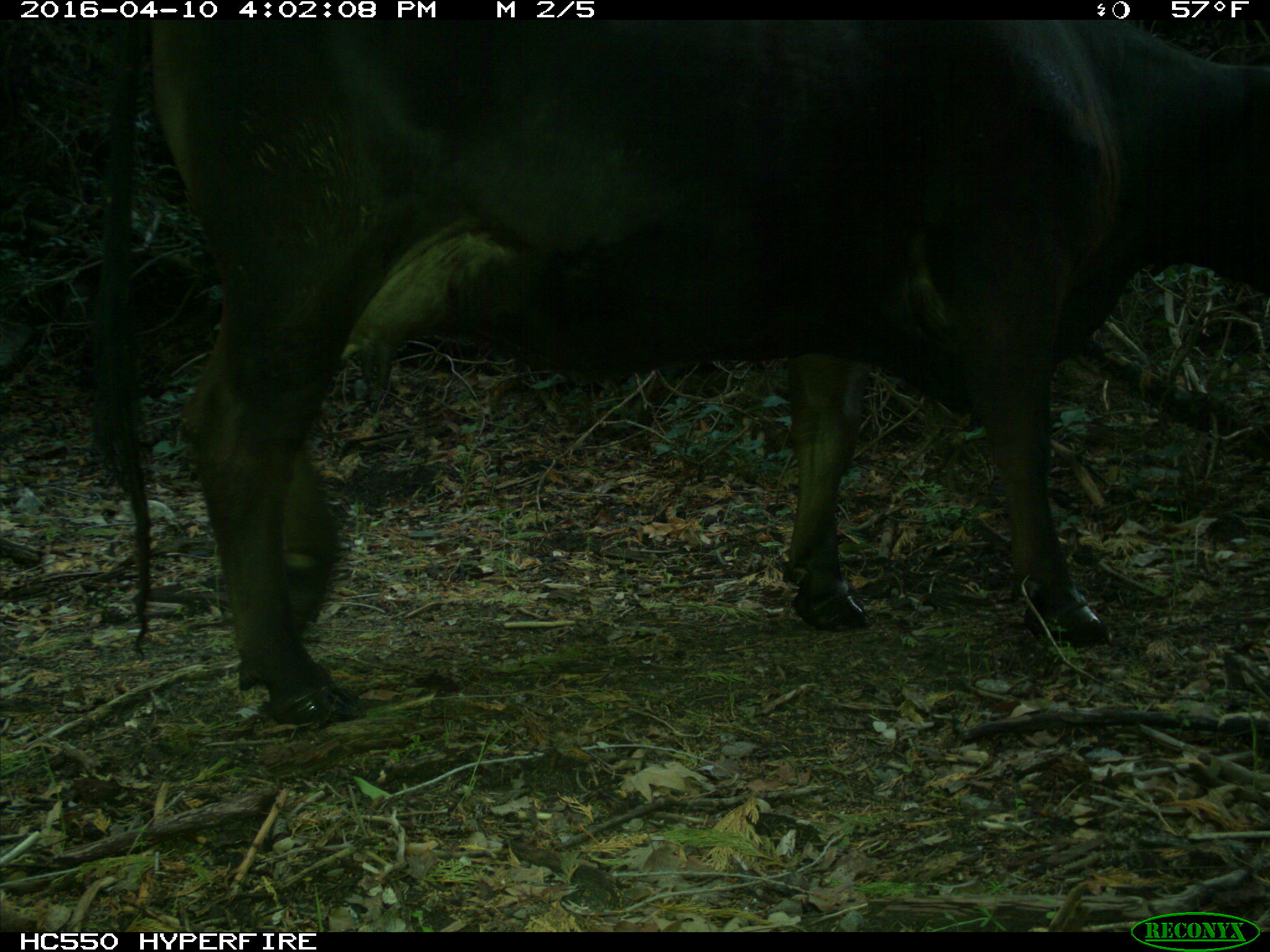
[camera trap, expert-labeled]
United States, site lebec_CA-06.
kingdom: Animalia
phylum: Chordata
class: Mammalia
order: Artiodactyla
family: Bovidae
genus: Bos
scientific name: Bos taurus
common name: domestic cow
Bos taurus (domestic cow).